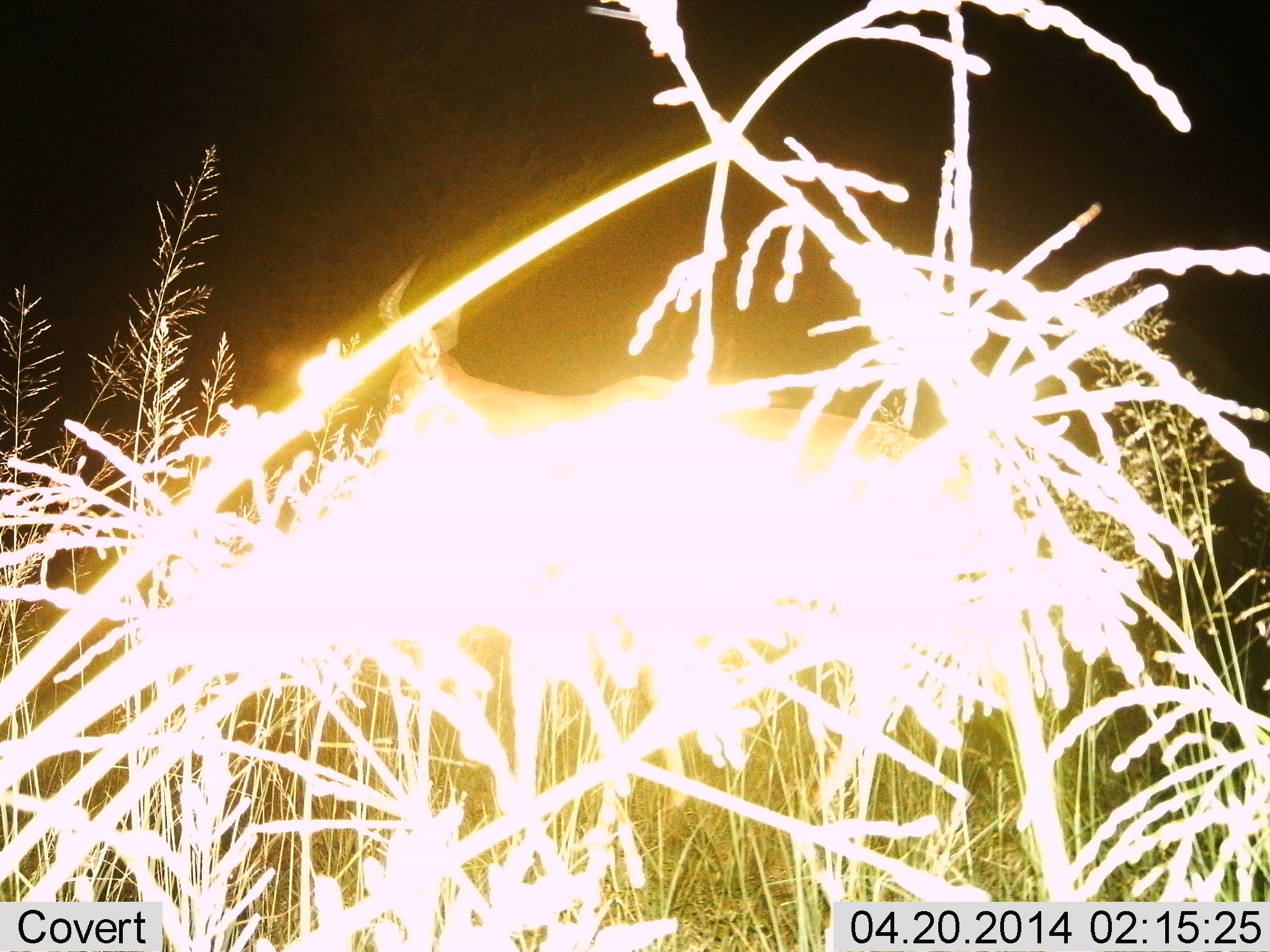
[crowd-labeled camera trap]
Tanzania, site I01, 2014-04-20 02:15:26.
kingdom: Animalia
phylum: Chordata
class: Mammalia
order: Artiodactyla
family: Bovidae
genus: Alcelaphus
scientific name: Alcelaphus buselaphus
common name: hartebeest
Hartebeest (Alcelaphus buselaphus), count 1. Behavior (volunteer vote fractions): standing 50%, resting 10%, moving 40%, interacting 0%. Young present (vote fraction): 0%. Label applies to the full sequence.